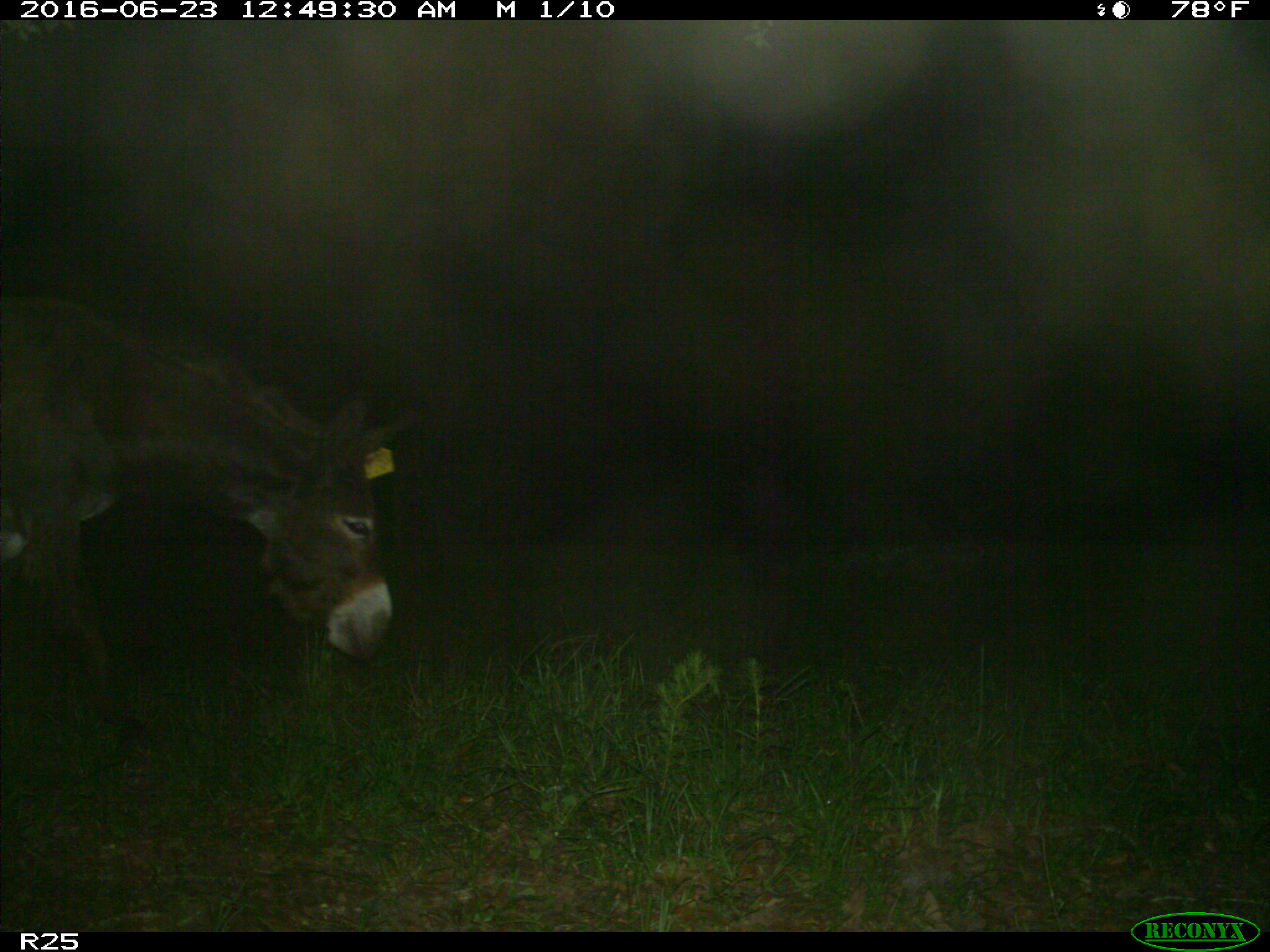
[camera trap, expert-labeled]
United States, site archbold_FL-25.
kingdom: Animalia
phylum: Chordata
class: Mammalia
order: Artiodactyla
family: Bovidae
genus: Bos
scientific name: Bos taurus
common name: domestic cow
Bos taurus (domestic cow).